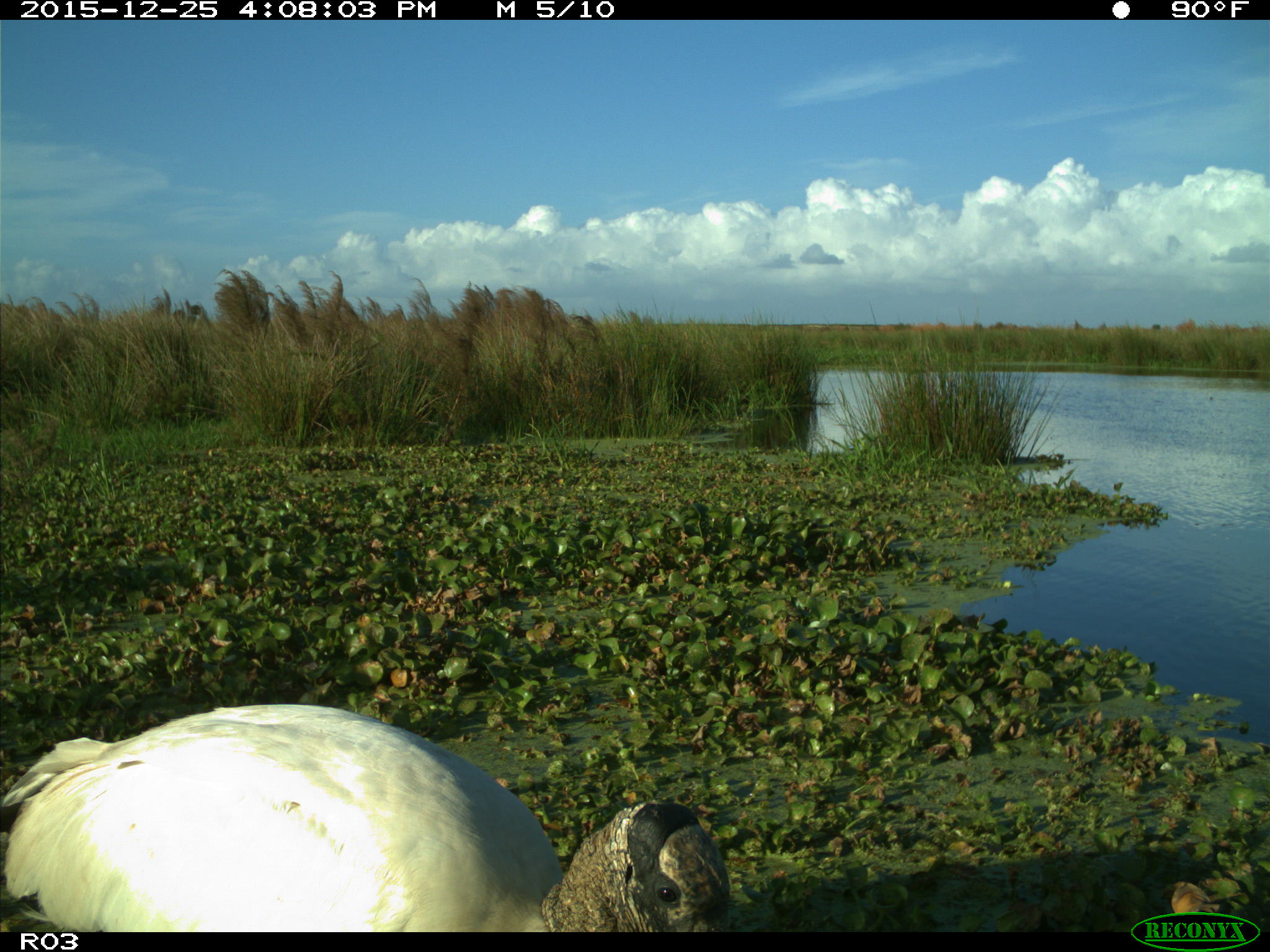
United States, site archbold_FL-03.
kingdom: Animalia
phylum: Chordata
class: Aves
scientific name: Aves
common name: birds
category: unidentified bird